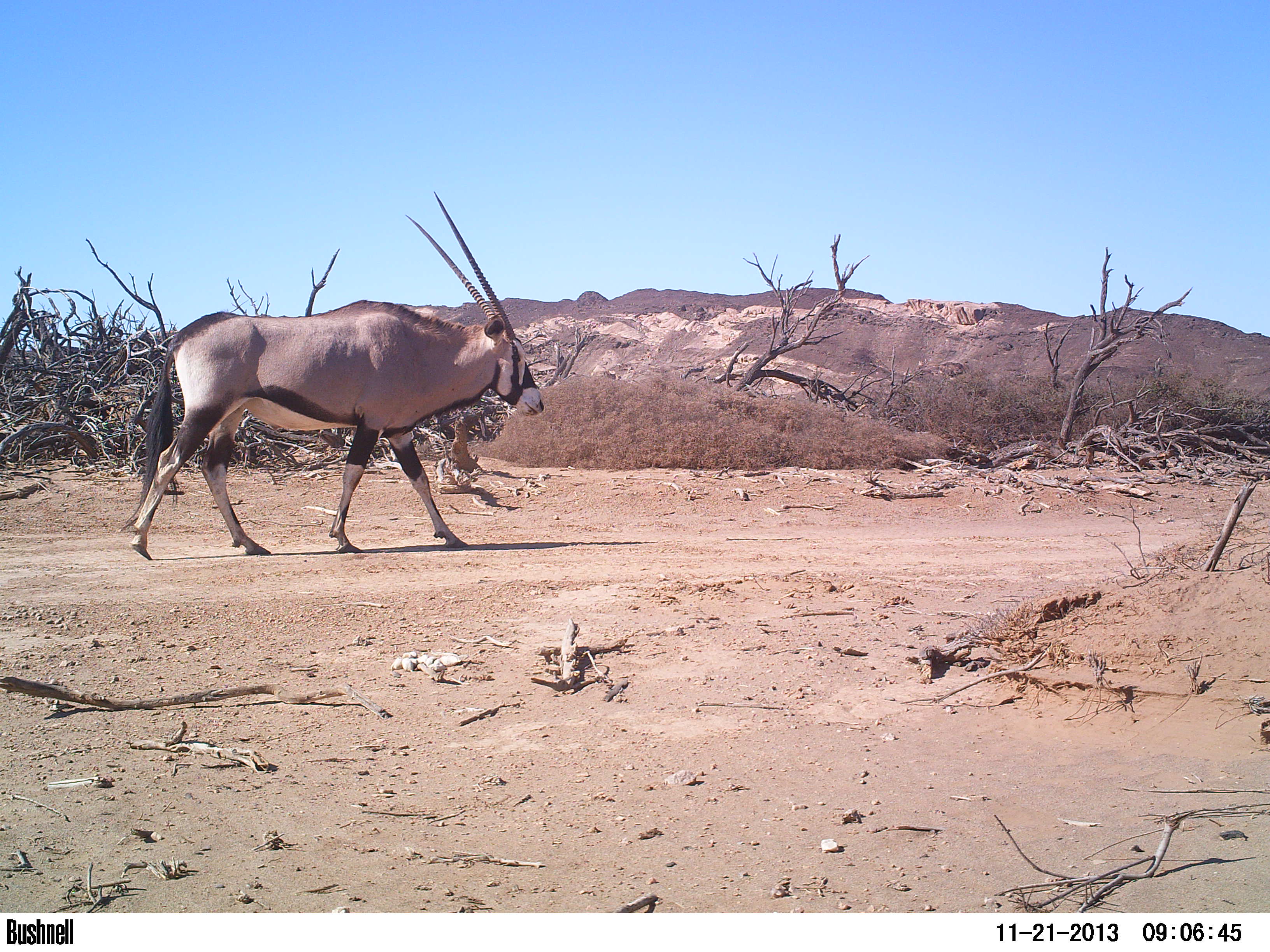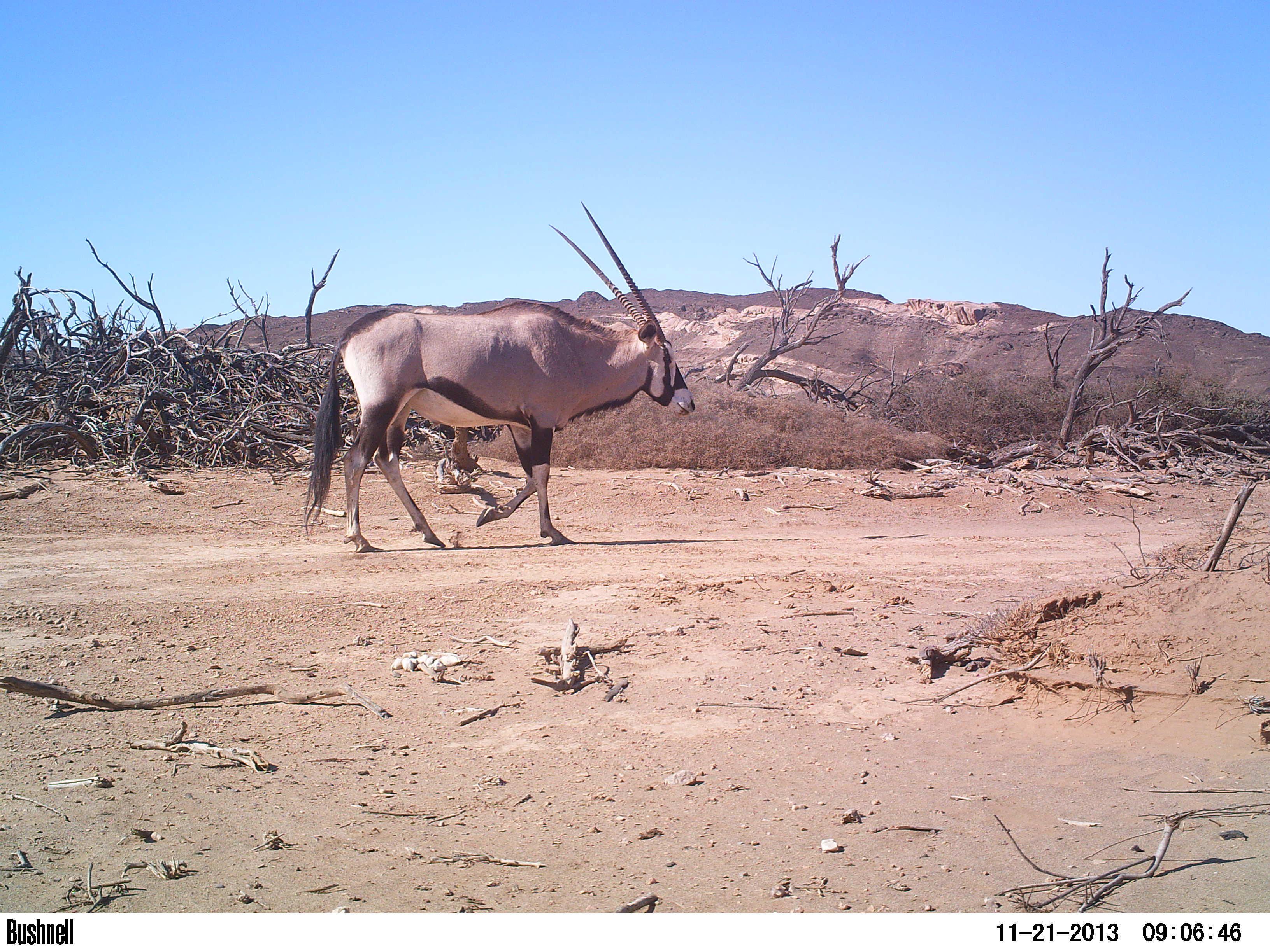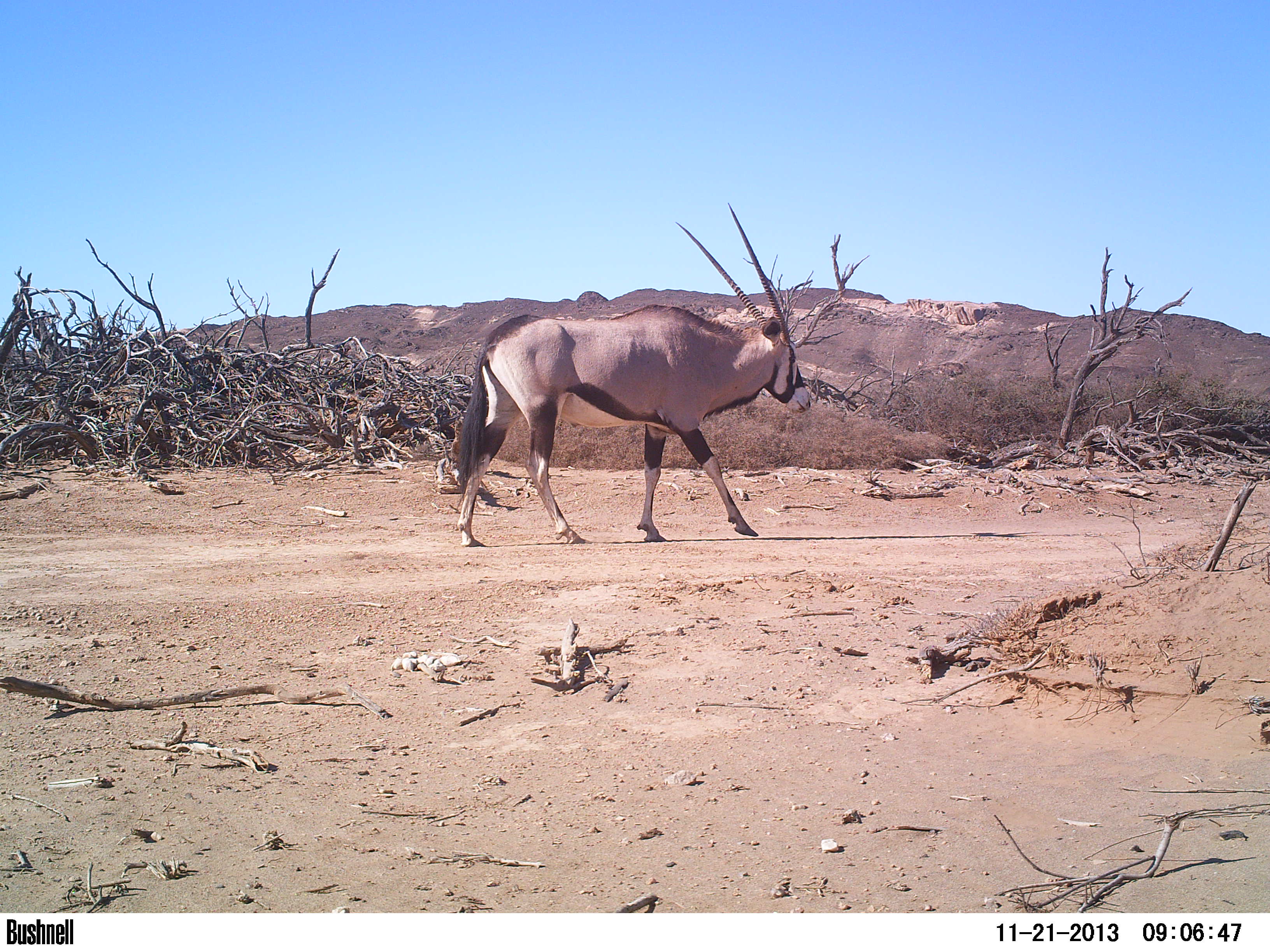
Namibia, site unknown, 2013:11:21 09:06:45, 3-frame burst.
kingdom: Animalia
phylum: Chordata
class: Mammalia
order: Artiodactyla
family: Bovidae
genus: Oryx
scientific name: Oryx gazella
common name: gemsbok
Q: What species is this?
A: Oryx gazella (gemsbok).